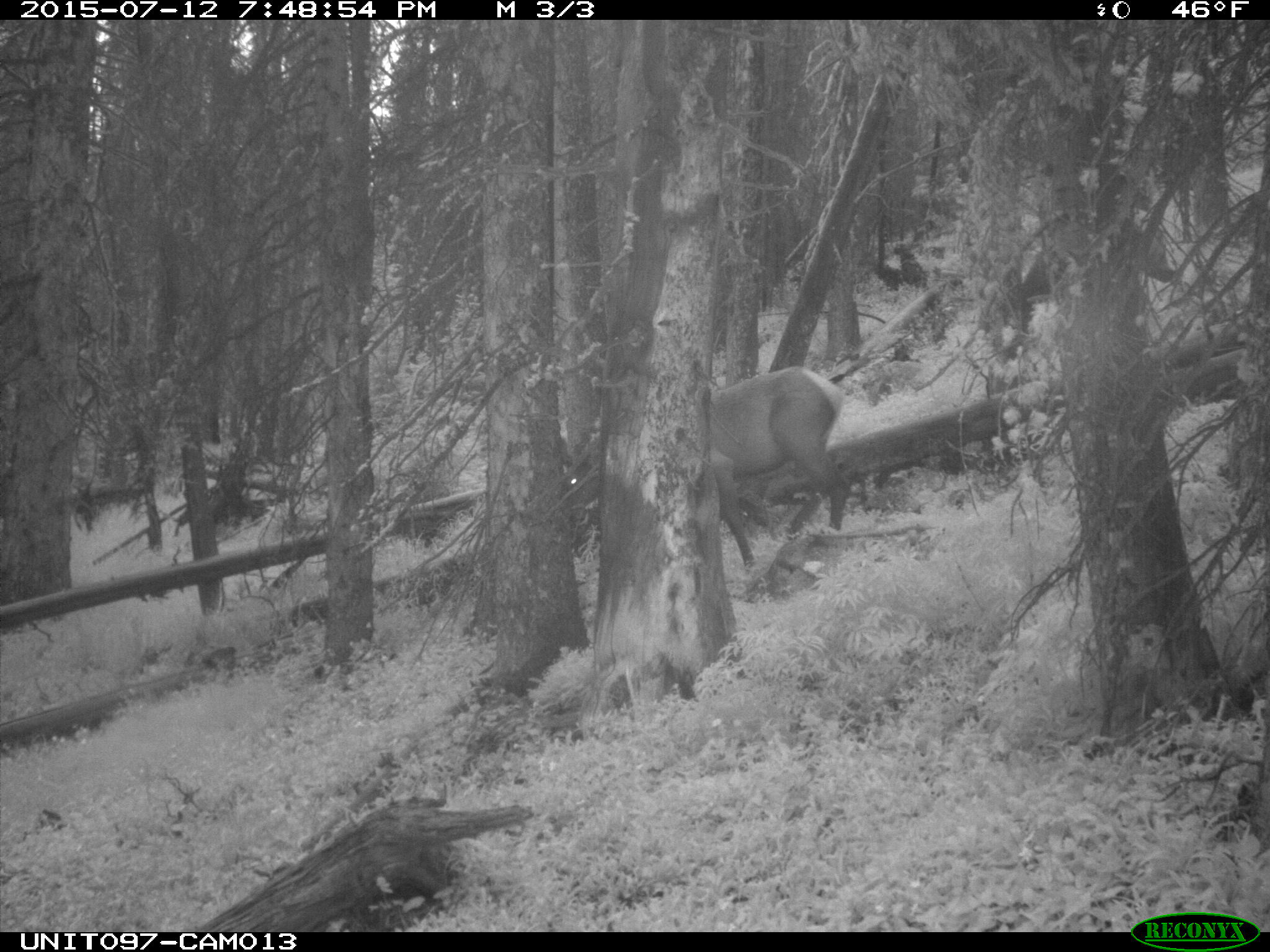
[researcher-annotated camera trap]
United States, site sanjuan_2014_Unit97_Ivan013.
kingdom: Animalia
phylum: Chordata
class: Mammalia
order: Artiodactyla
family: Cervidae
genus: Cervus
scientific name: Cervus elaphus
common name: red deer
Cervus elaphus (red deer).